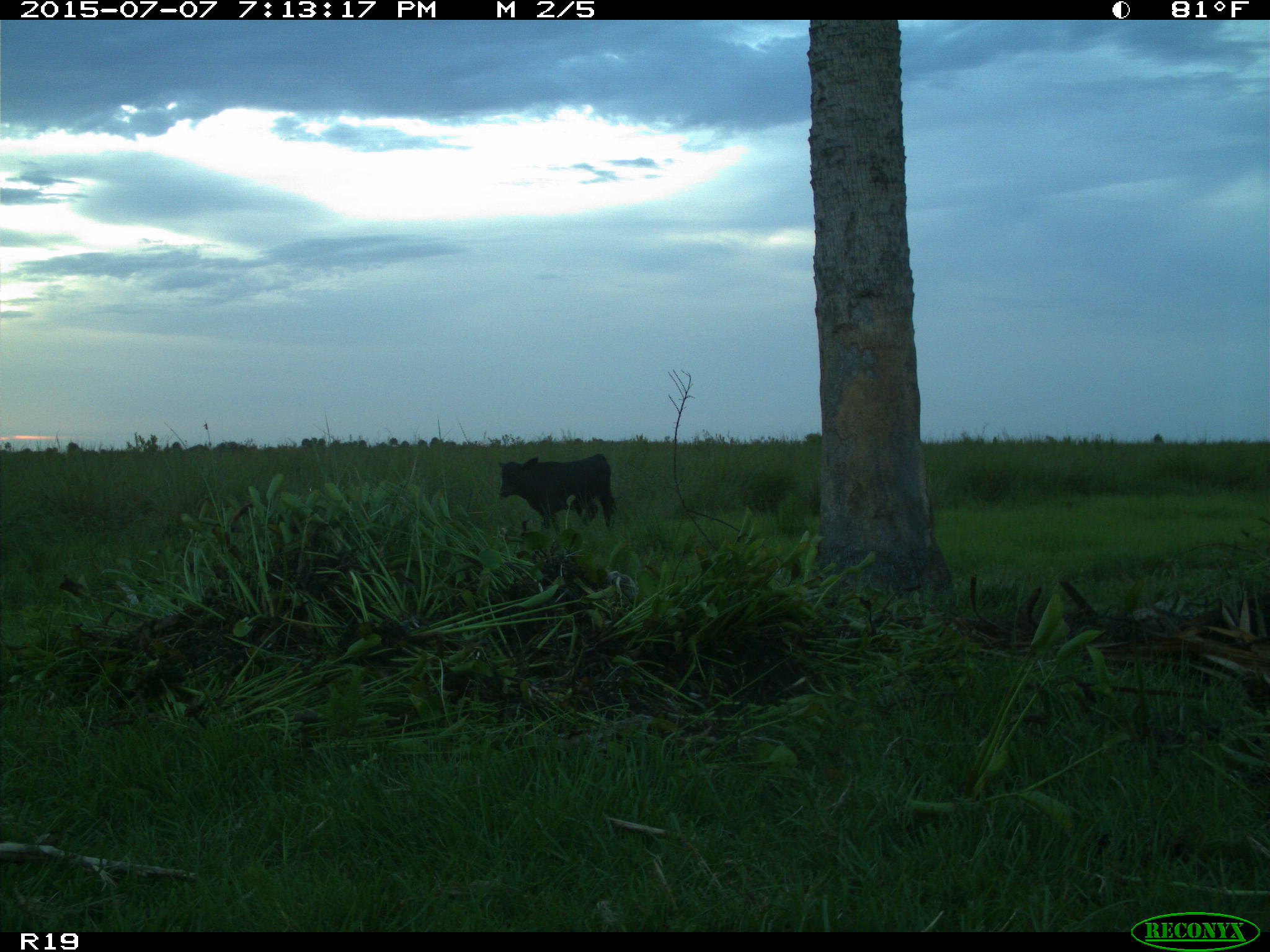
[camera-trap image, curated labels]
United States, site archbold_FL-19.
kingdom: Animalia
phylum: Chordata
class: Mammalia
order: Artiodactyla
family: Bovidae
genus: Bos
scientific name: Bos taurus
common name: domestic cow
Bos taurus (domestic cow).